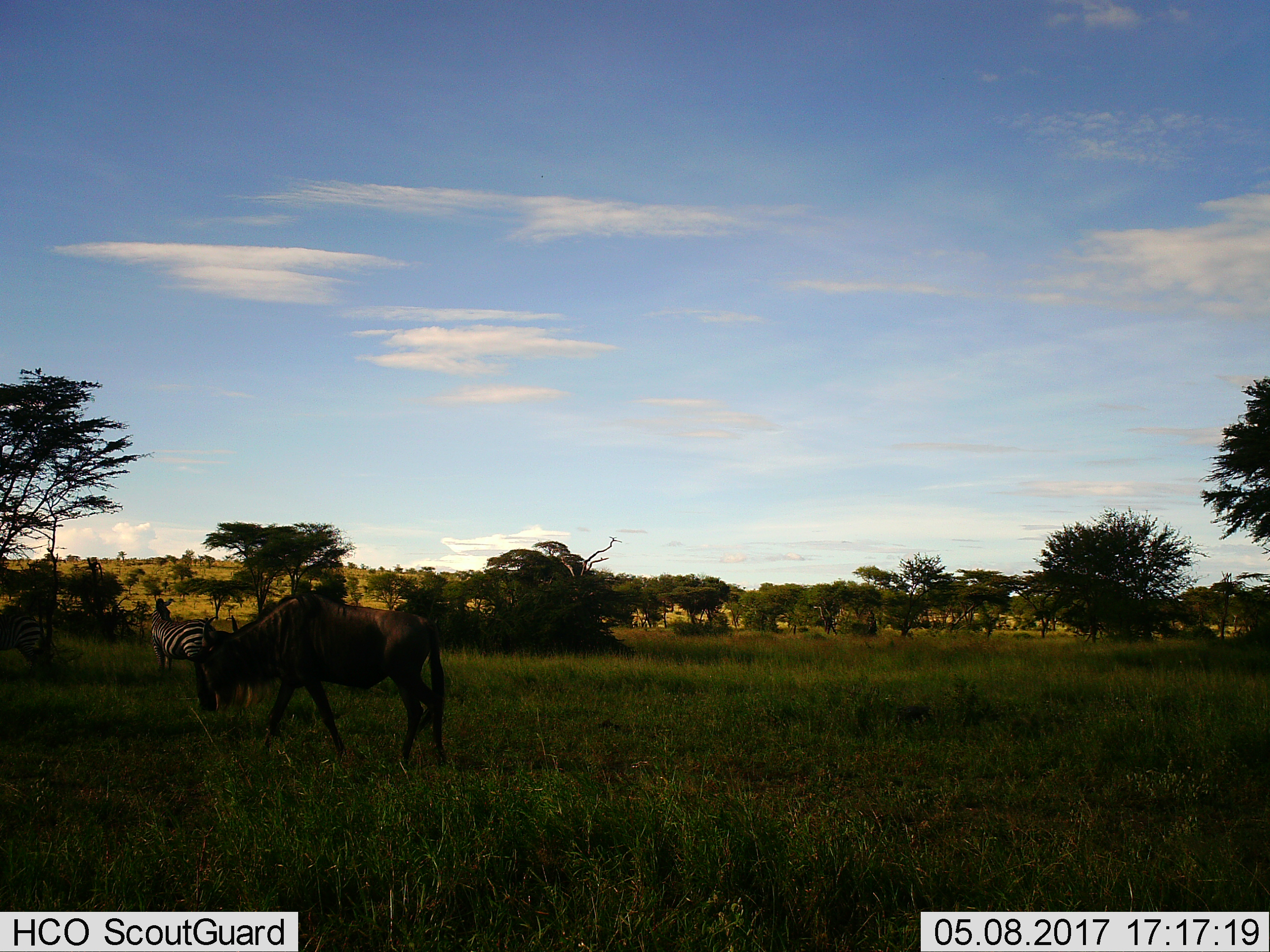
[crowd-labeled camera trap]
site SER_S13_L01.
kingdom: Animalia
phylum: Chordata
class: Mammalia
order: Artiodactyla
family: Bovidae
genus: Connochaetes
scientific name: Connochaetes taurinus taurinus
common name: blue wildebeest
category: wildebeestblue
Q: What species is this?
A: Wildebeestblue (blue wildebeest) (Connochaetes taurinus taurinus).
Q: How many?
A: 1.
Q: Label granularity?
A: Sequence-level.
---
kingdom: Animalia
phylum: Chordata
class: Mammalia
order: Perissodactyla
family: Equidae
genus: Equus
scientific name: Equus quagga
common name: plains zebra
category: zebraplains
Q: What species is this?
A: Zebraplains (plains zebra) (Equus quagga).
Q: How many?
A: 1.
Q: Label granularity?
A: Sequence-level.